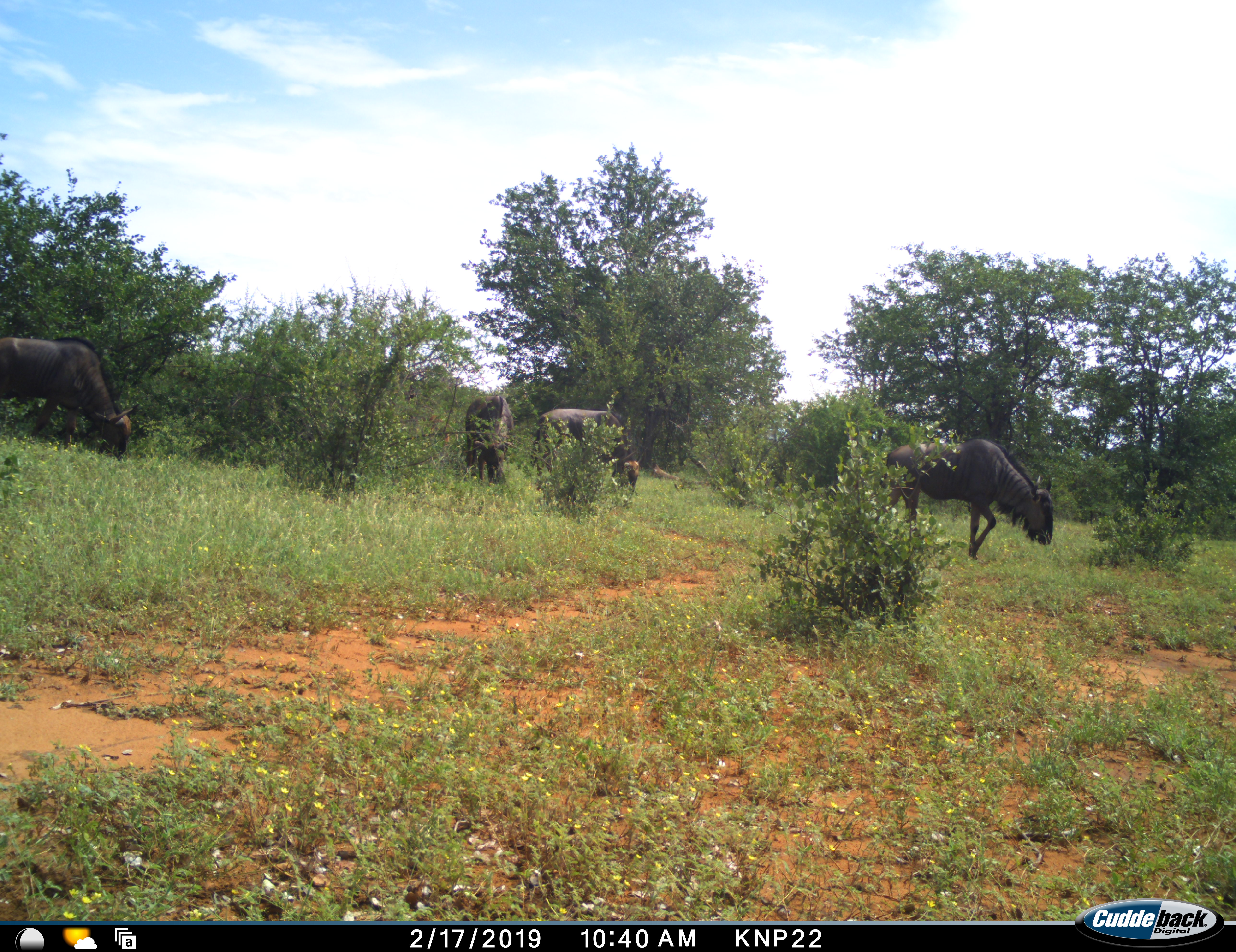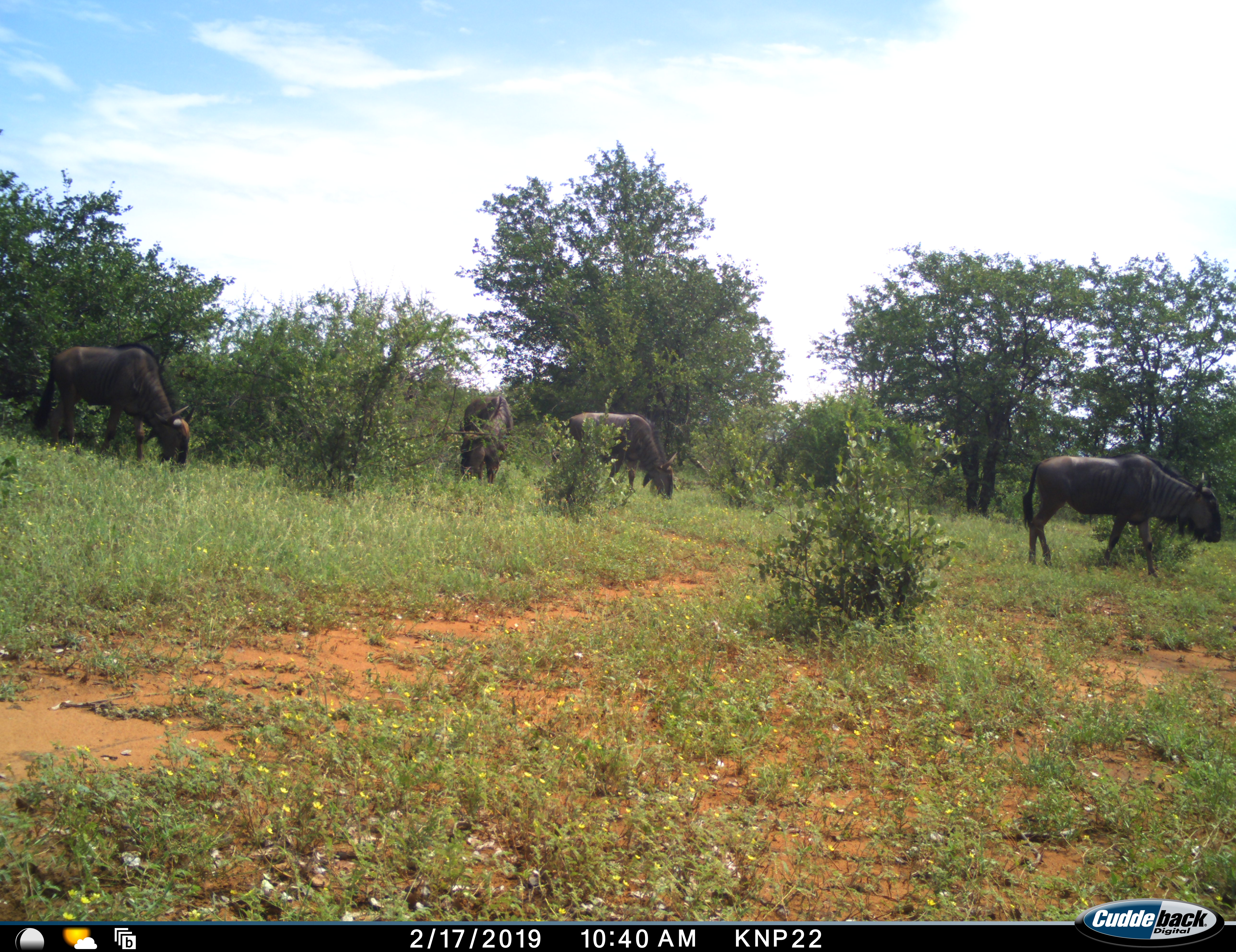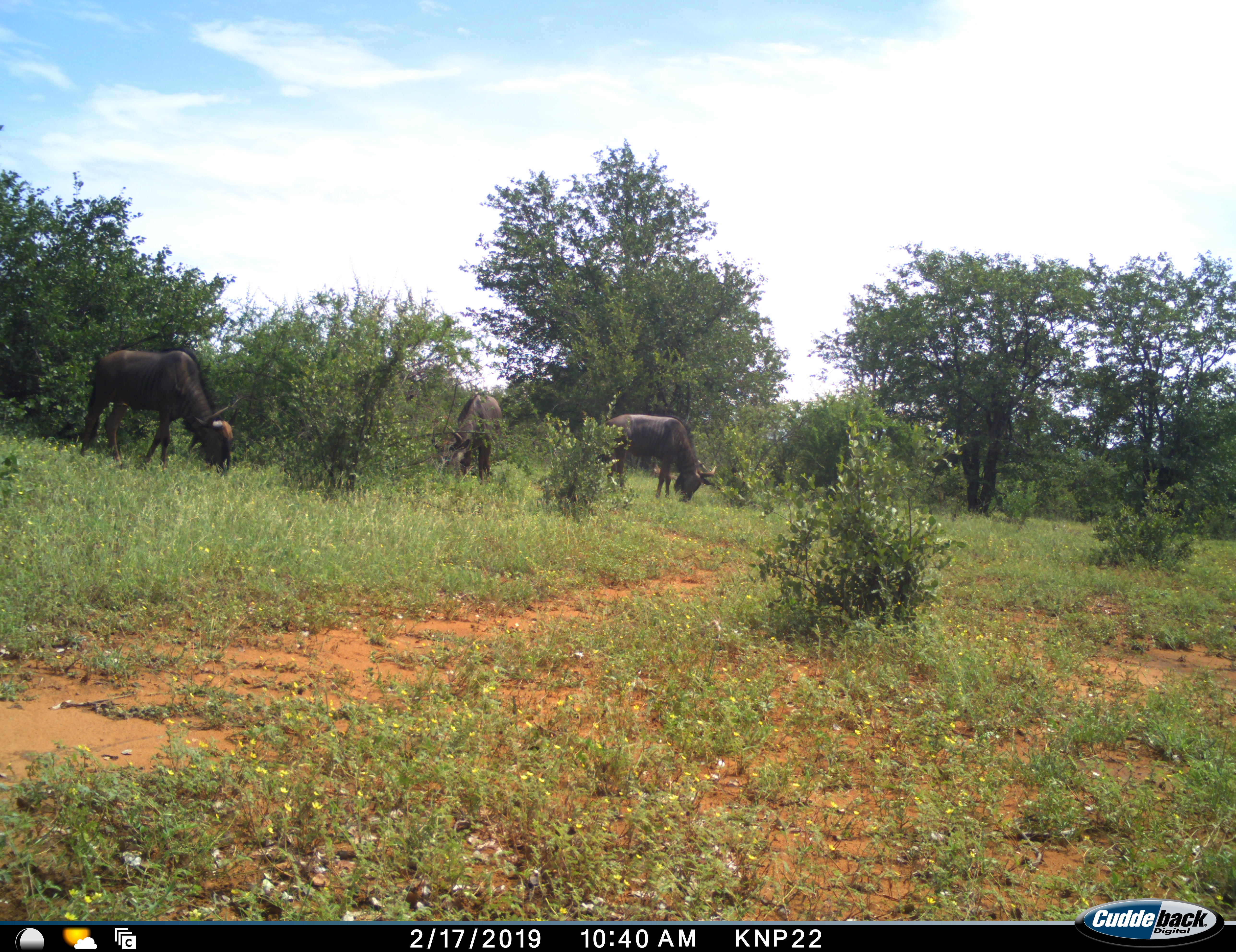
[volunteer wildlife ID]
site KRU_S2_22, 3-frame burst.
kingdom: Animalia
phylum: Chordata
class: Mammalia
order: Artiodactyla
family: Bovidae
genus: Connochaetes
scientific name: Connochaetes taurinus taurinus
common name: blue wildebeest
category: wildebeestblue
Wildebeestblue (blue wildebeest) (Connochaetes taurinus taurinus), count 4. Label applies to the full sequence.